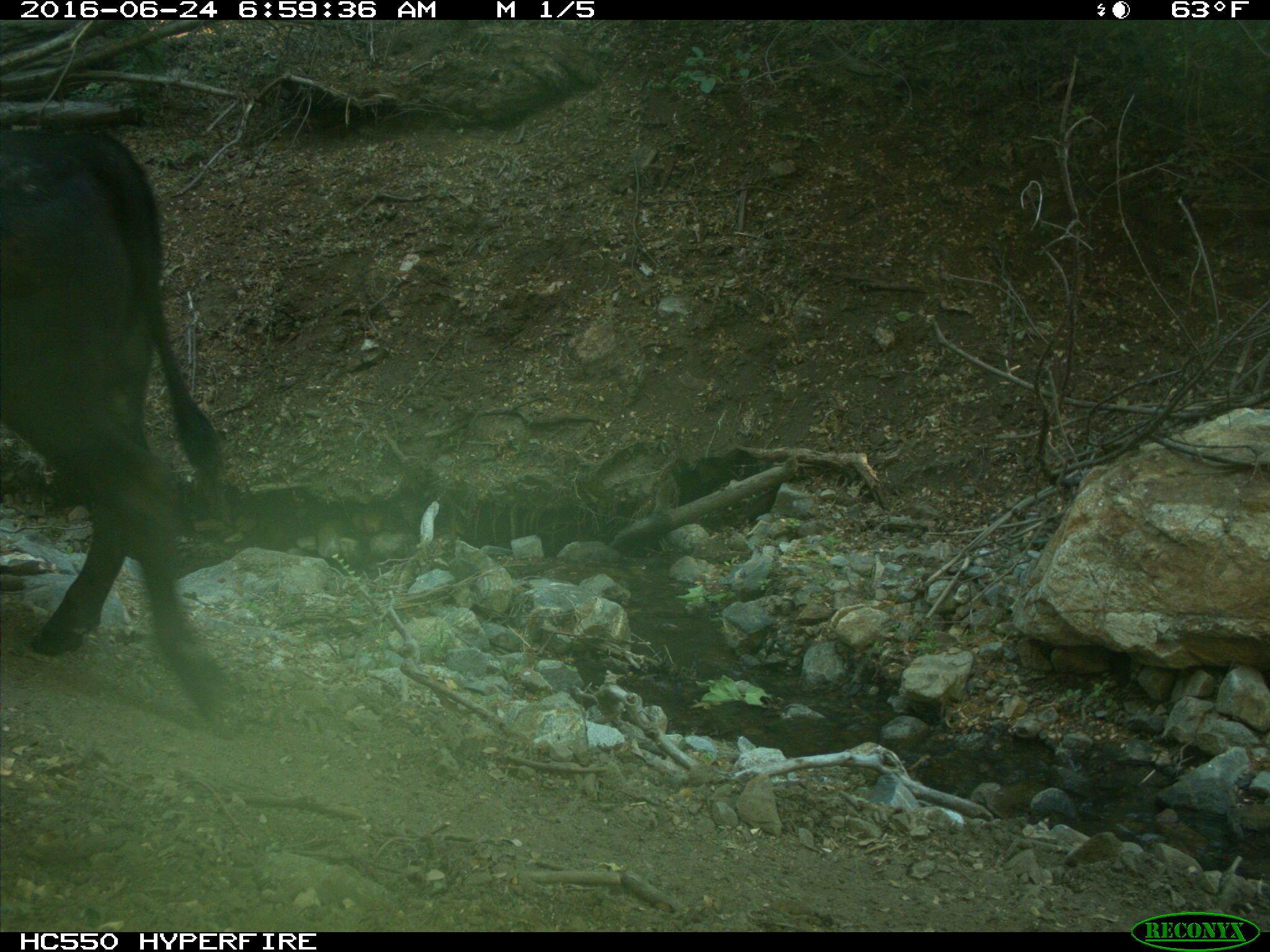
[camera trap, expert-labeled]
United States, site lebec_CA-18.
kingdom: Animalia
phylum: Chordata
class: Mammalia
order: Artiodactyla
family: Bovidae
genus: Bos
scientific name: Bos taurus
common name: domestic cow